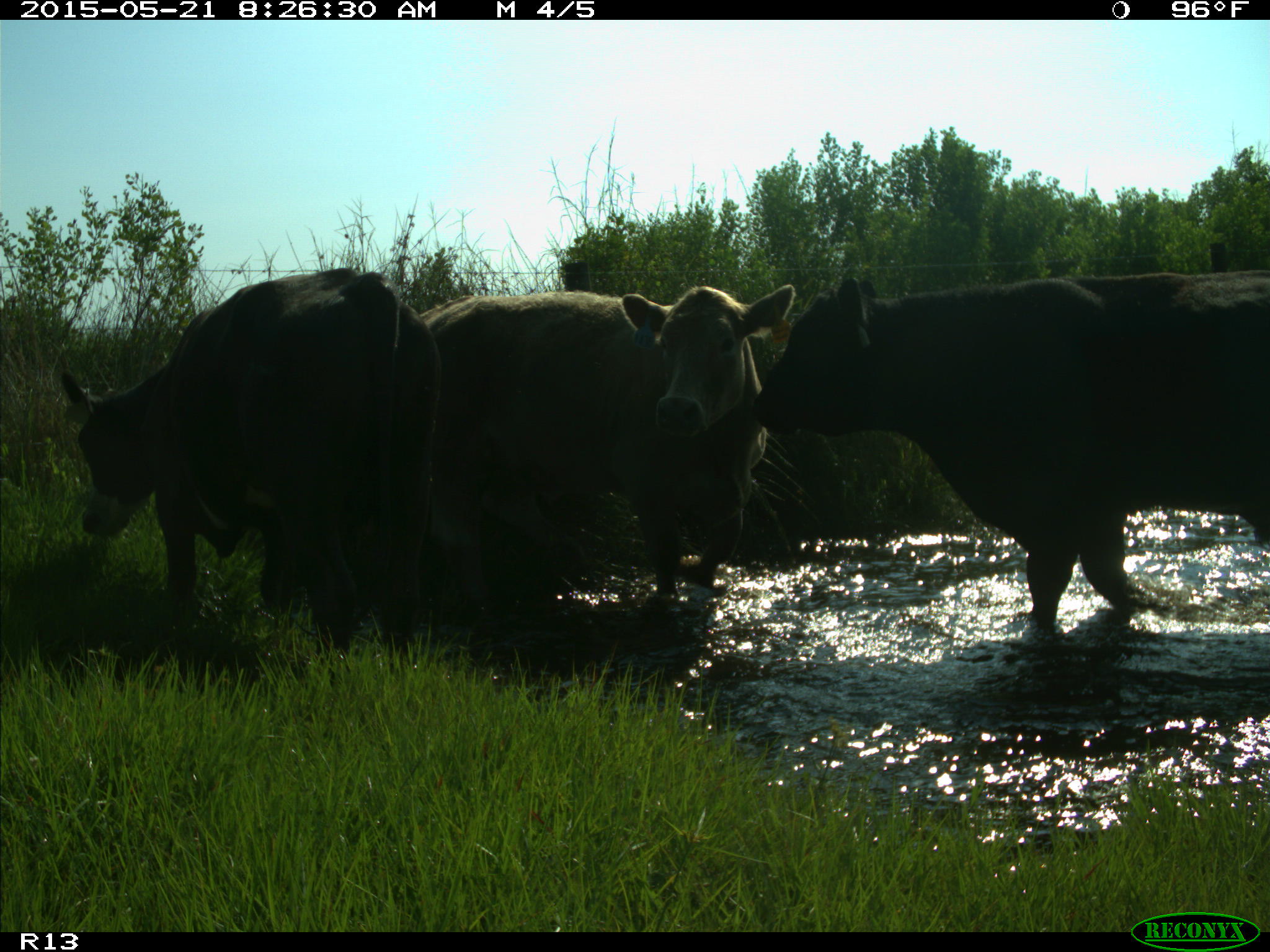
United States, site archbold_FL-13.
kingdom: Animalia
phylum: Chordata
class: Mammalia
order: Artiodactyla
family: Bovidae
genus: Bos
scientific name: Bos taurus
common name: domestic cow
Bos taurus (domestic cow).